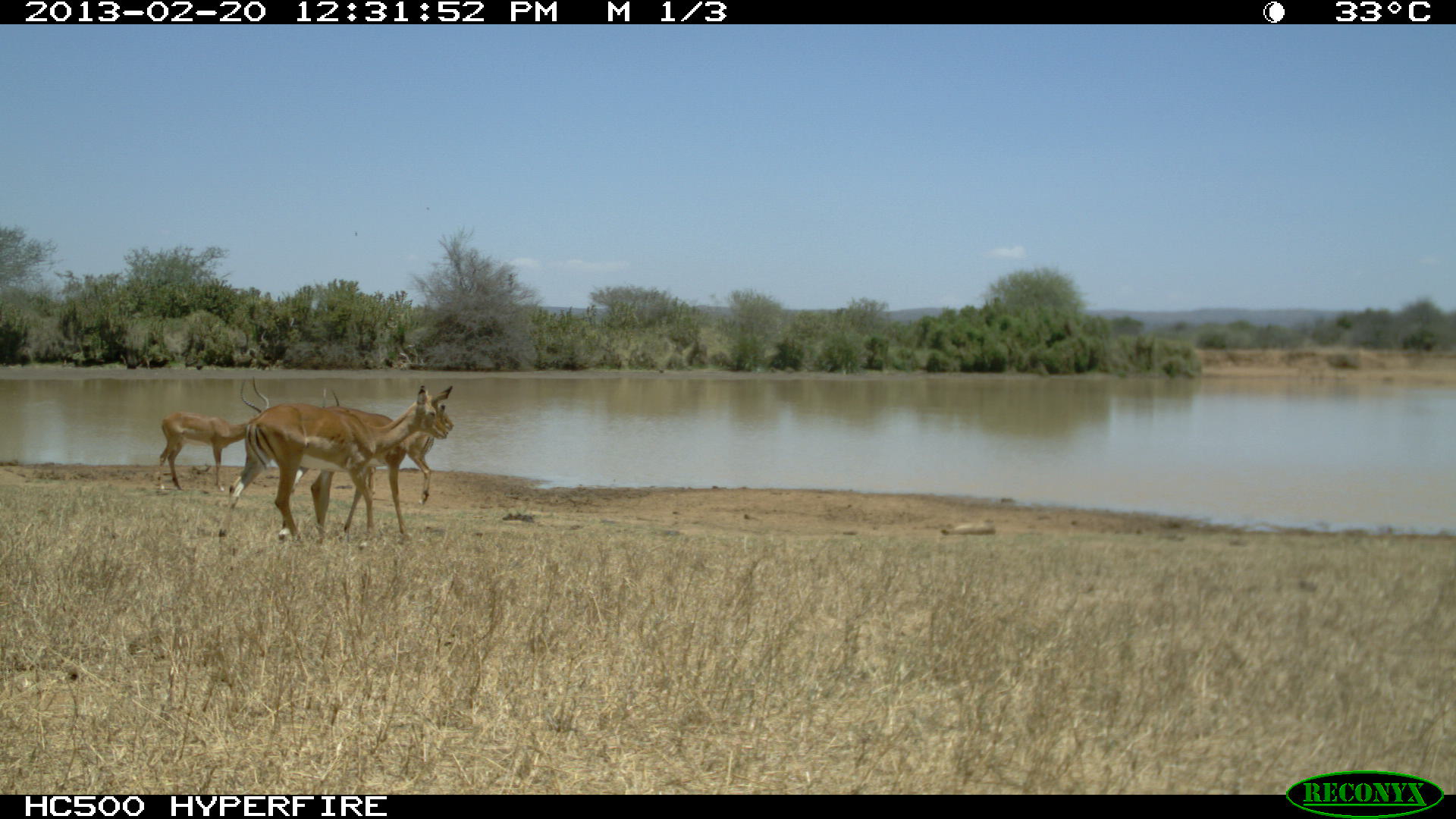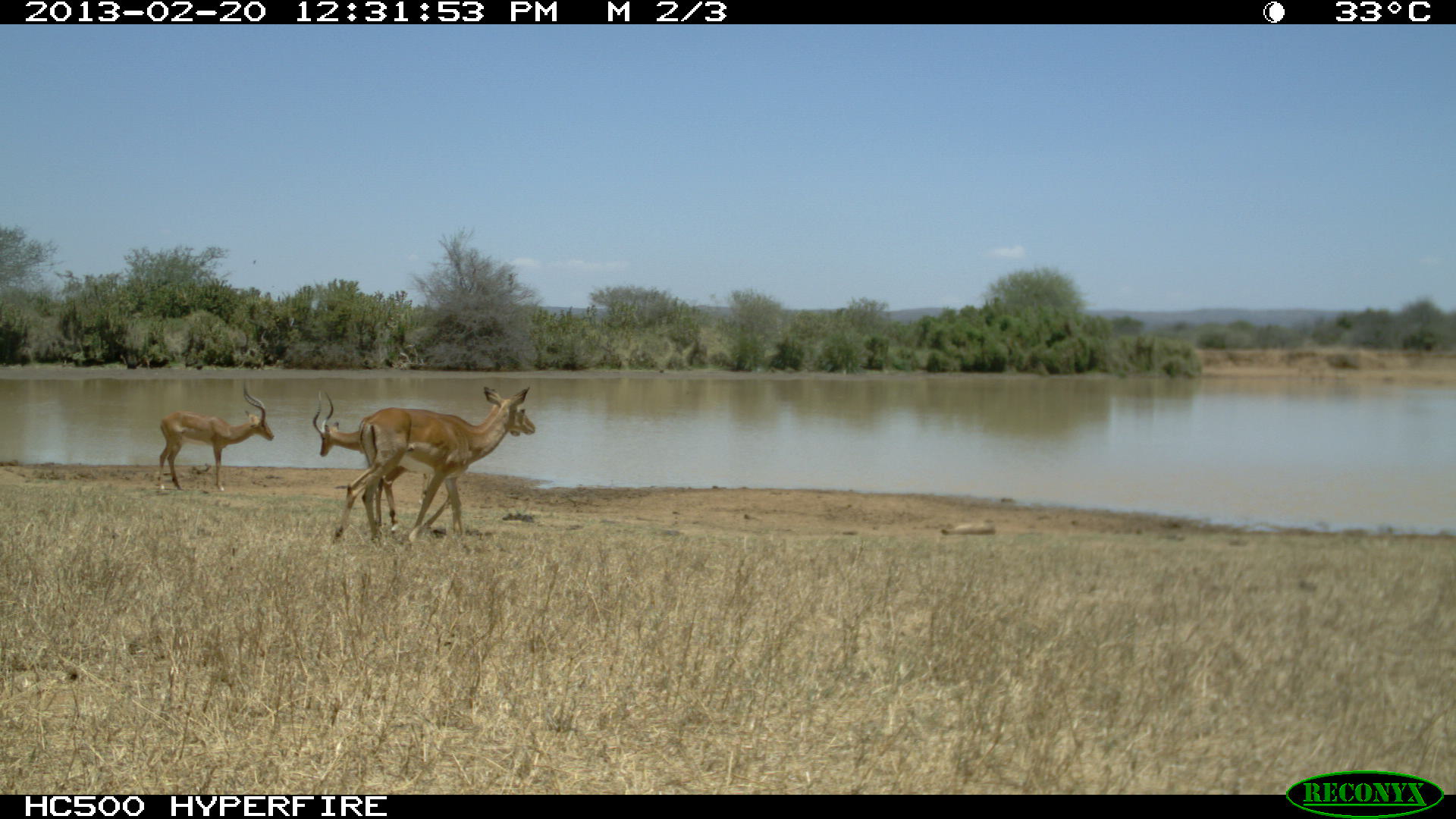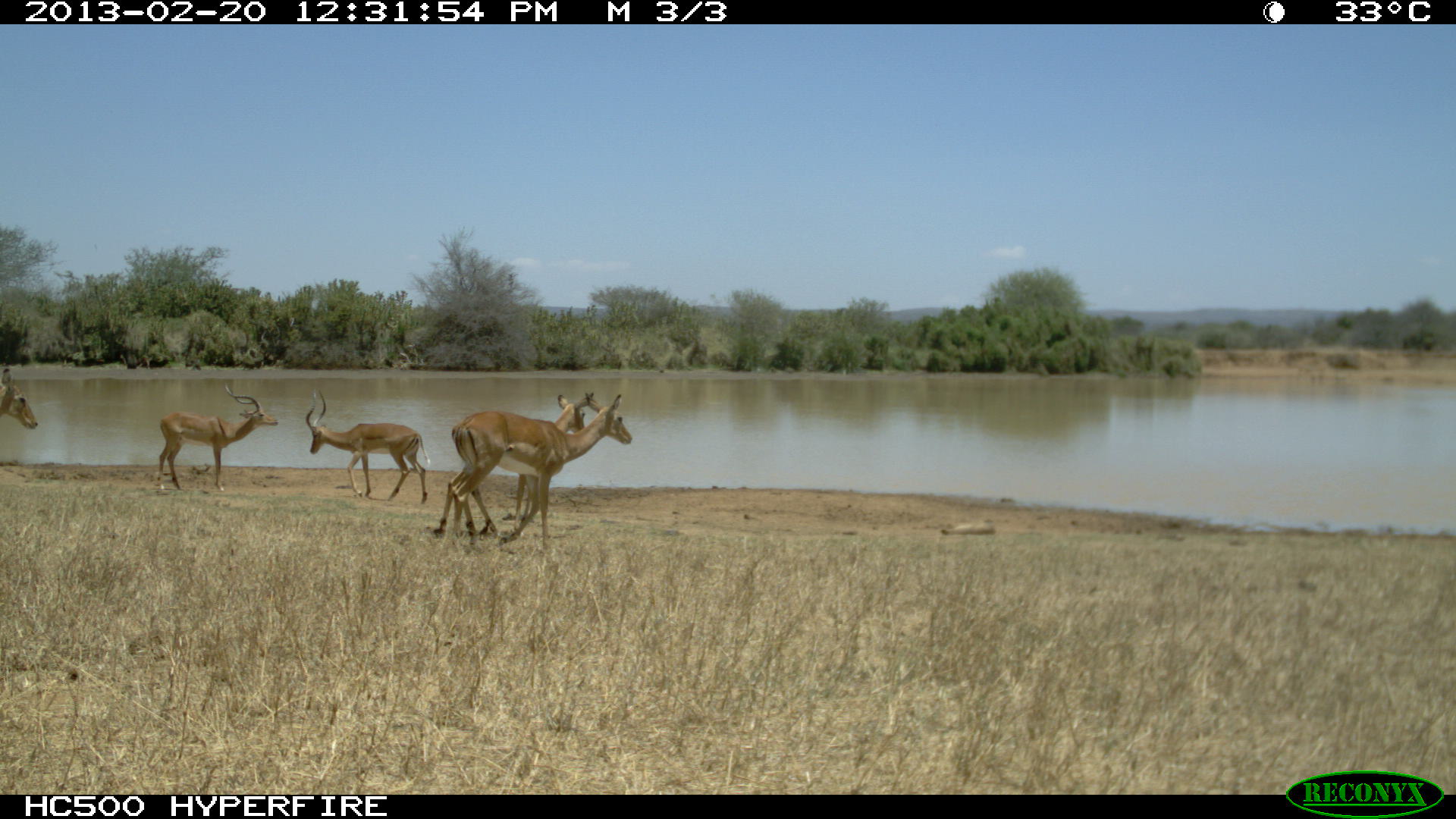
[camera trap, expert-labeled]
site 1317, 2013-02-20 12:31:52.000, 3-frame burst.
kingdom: Animalia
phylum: Chordata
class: Mammalia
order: Artiodactyla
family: Bovidae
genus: Aepyceros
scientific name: Aepyceros melampus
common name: impala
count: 4